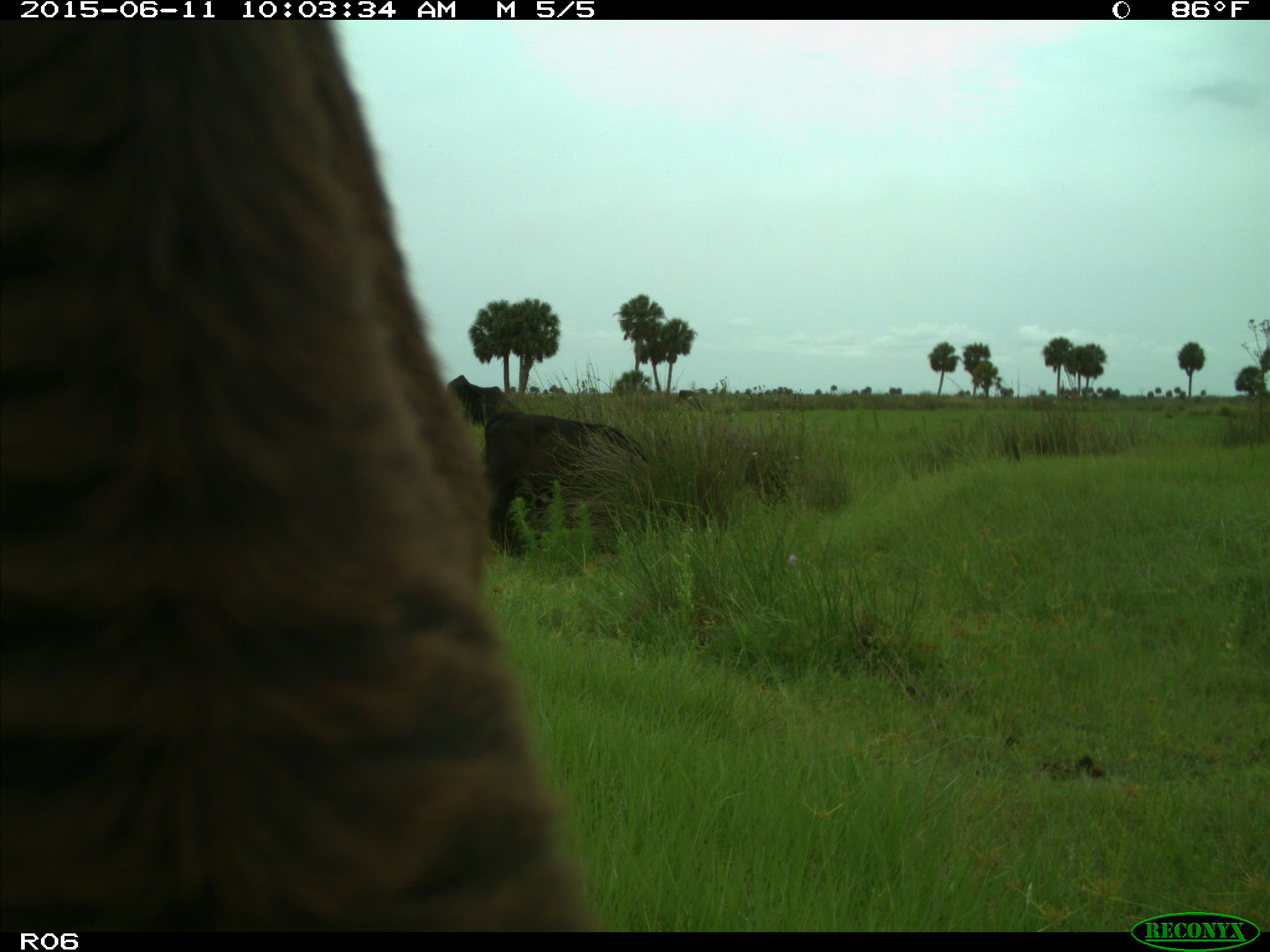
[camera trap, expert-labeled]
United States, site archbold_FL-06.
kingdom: Animalia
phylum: Chordata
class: Mammalia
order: Artiodactyla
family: Bovidae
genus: Bos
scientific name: Bos taurus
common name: domestic cow